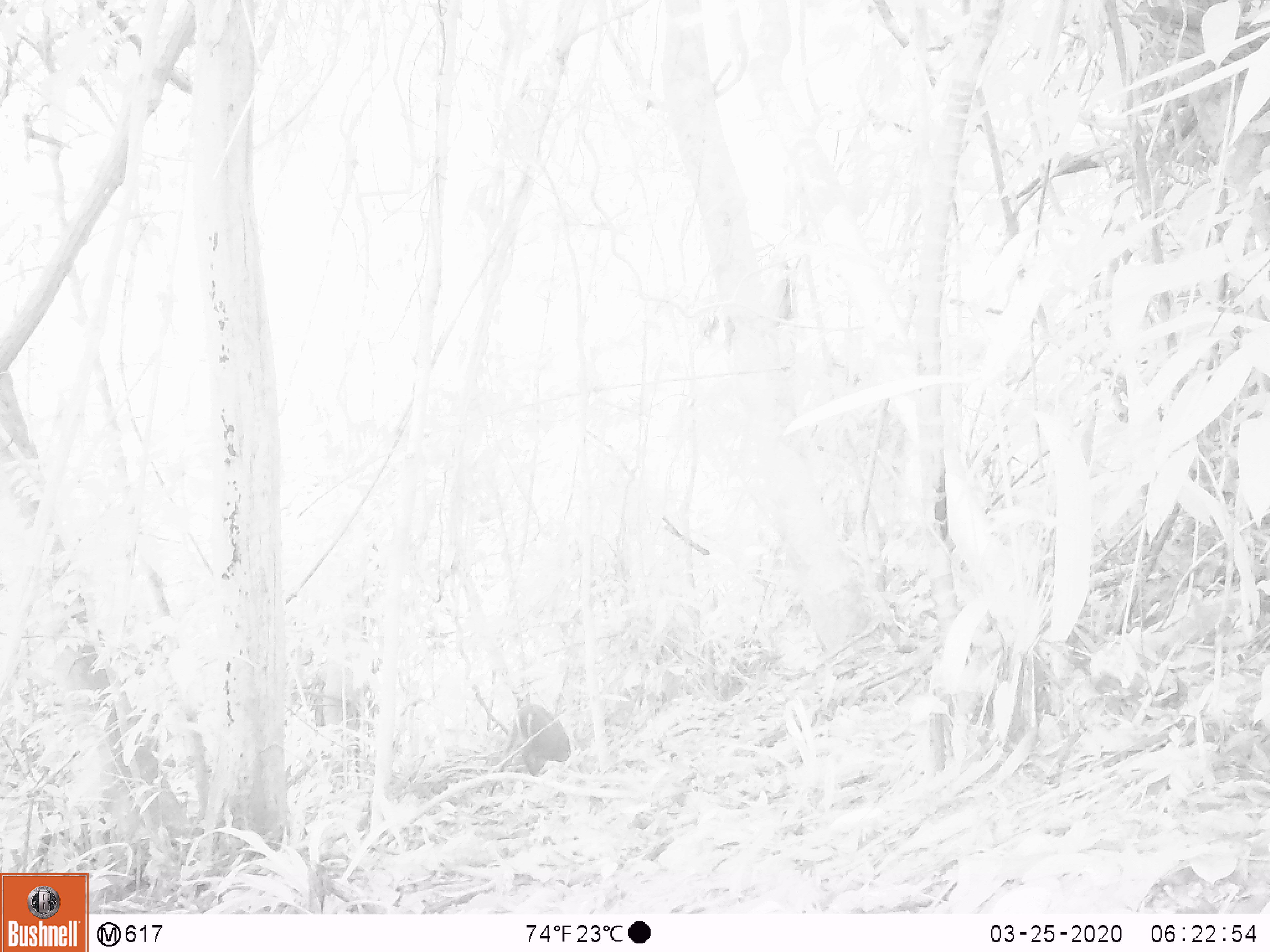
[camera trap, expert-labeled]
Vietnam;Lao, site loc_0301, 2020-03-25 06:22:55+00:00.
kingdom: Animalia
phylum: Chordata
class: Mammalia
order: Artiodactyla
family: Cervidae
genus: Muntiacus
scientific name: Muntiacus rooseveltorum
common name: roosevelt's muntjac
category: roosevelts muntjac group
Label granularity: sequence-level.